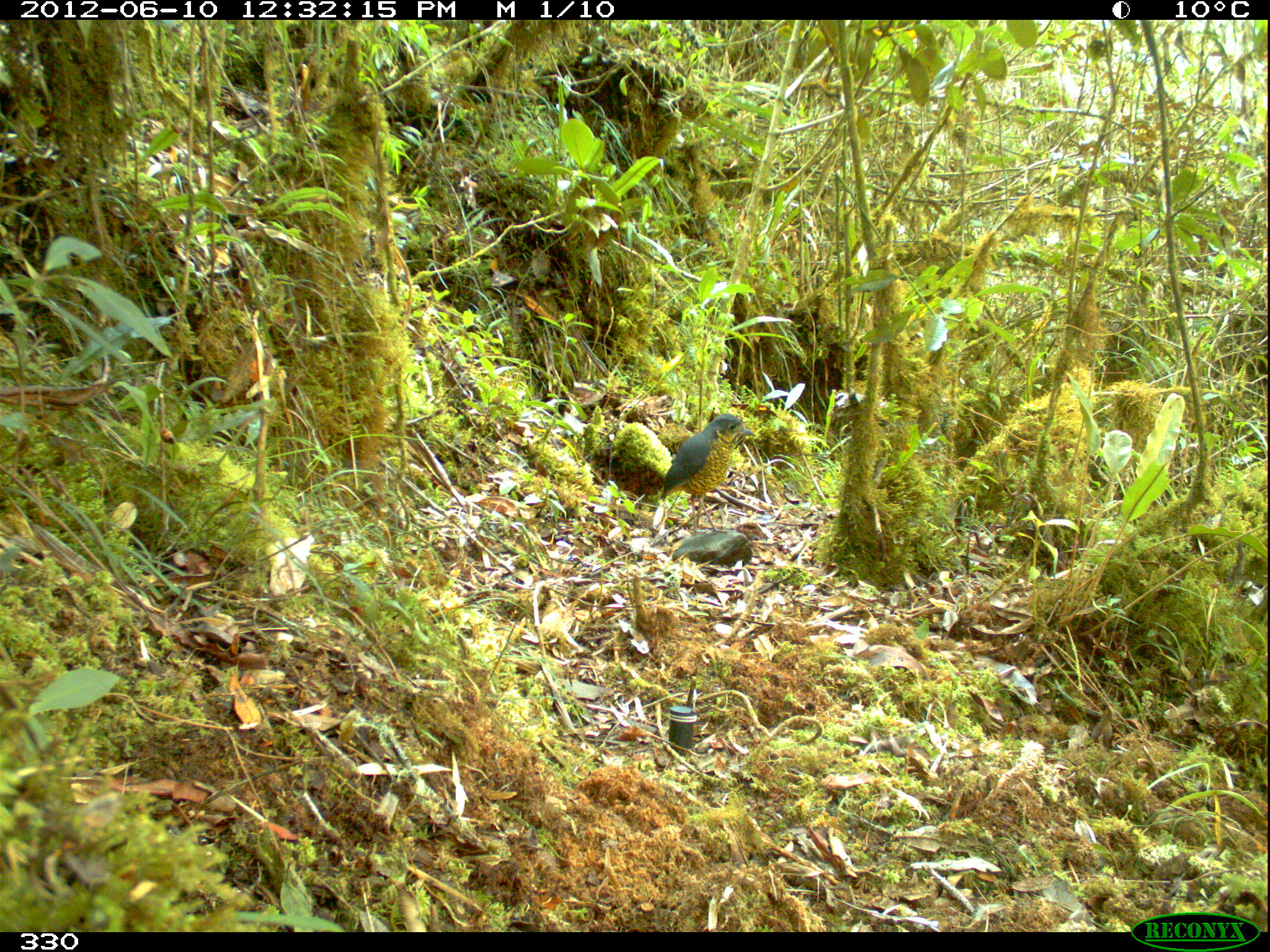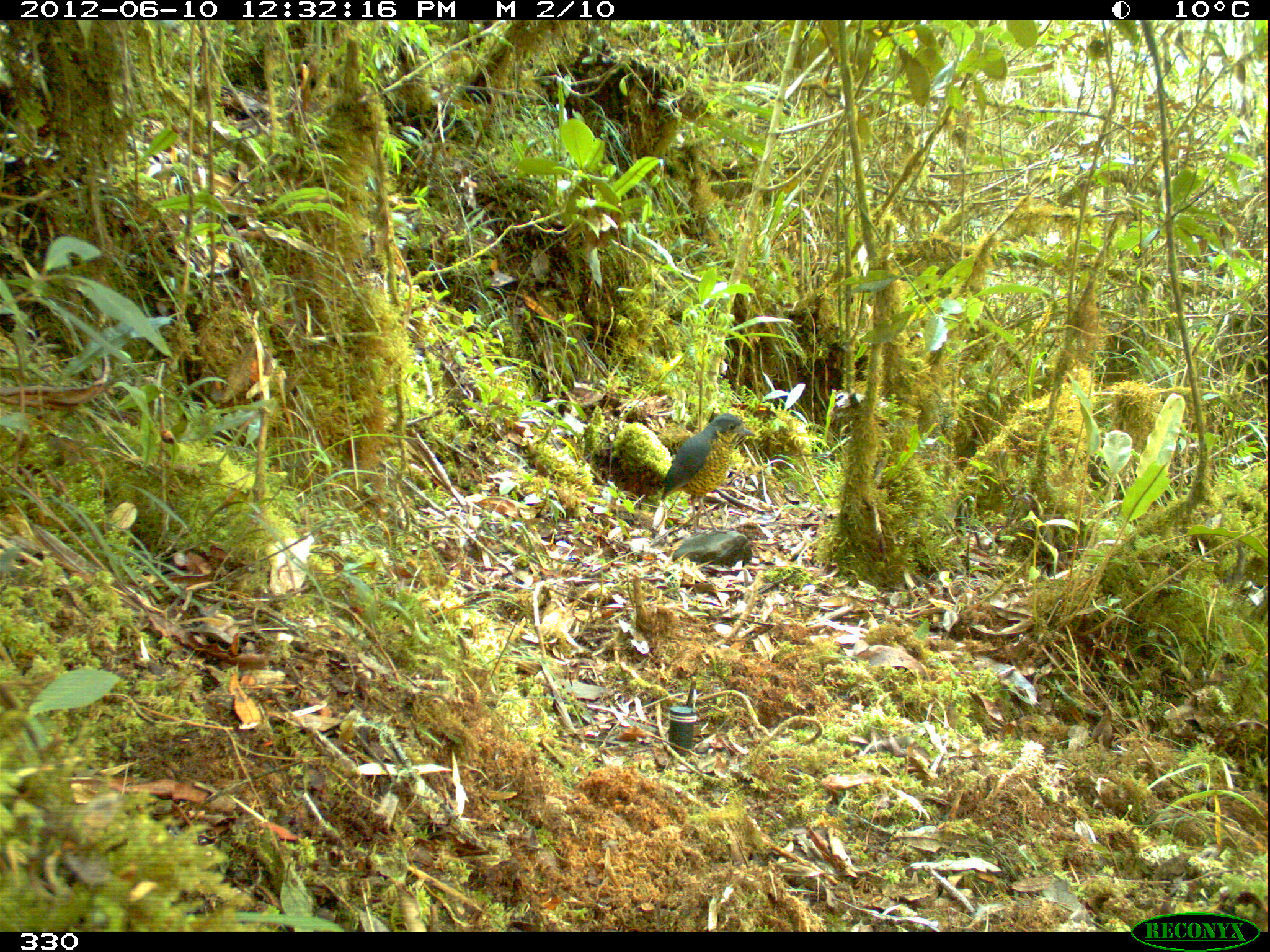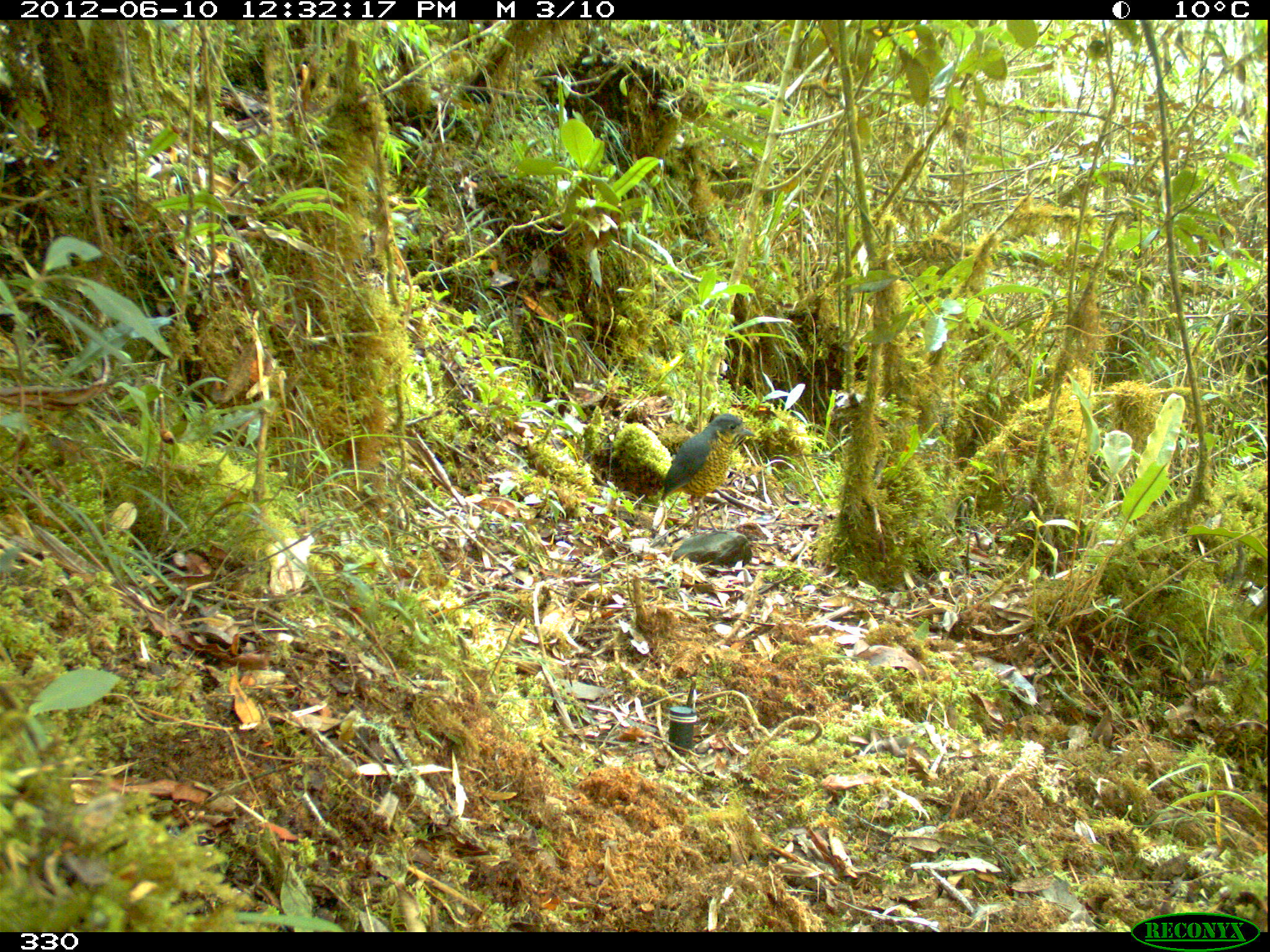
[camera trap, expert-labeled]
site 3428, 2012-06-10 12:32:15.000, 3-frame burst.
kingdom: Animalia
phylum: Chordata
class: Aves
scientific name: Aves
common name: bird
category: unknown bird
Unknown bird (bird) (Aves).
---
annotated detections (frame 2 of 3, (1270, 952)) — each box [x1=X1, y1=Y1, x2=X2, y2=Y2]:
unknown bird: [x1=658, y1=413, x2=757, y2=534]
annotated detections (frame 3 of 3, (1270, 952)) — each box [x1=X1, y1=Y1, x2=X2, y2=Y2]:
unknown bird: [x1=661, y1=412, x2=757, y2=535]